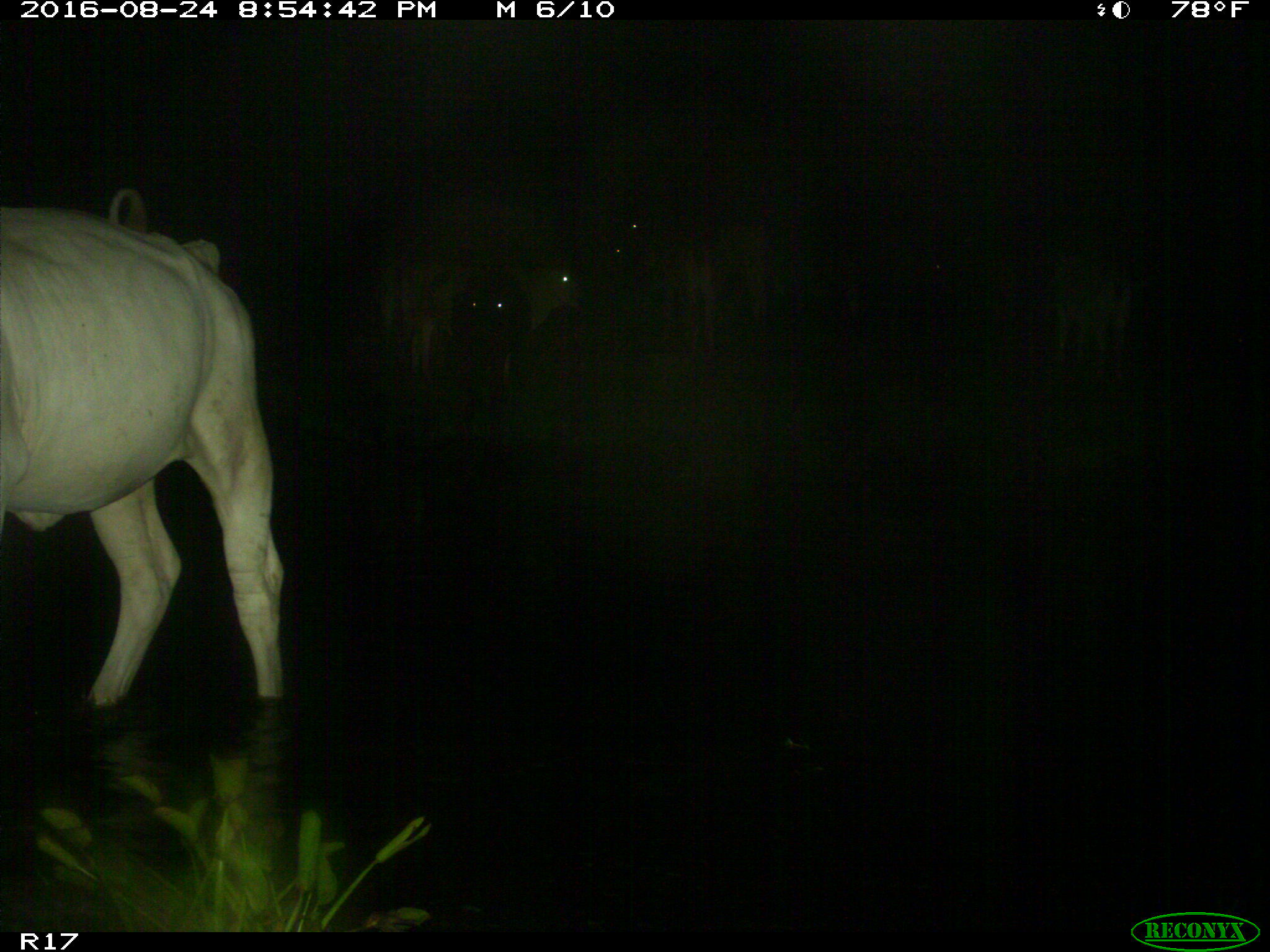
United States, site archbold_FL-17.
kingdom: Animalia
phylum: Chordata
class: Mammalia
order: Artiodactyla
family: Bovidae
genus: Bos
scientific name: Bos taurus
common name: domestic cow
Bos taurus (domestic cow).